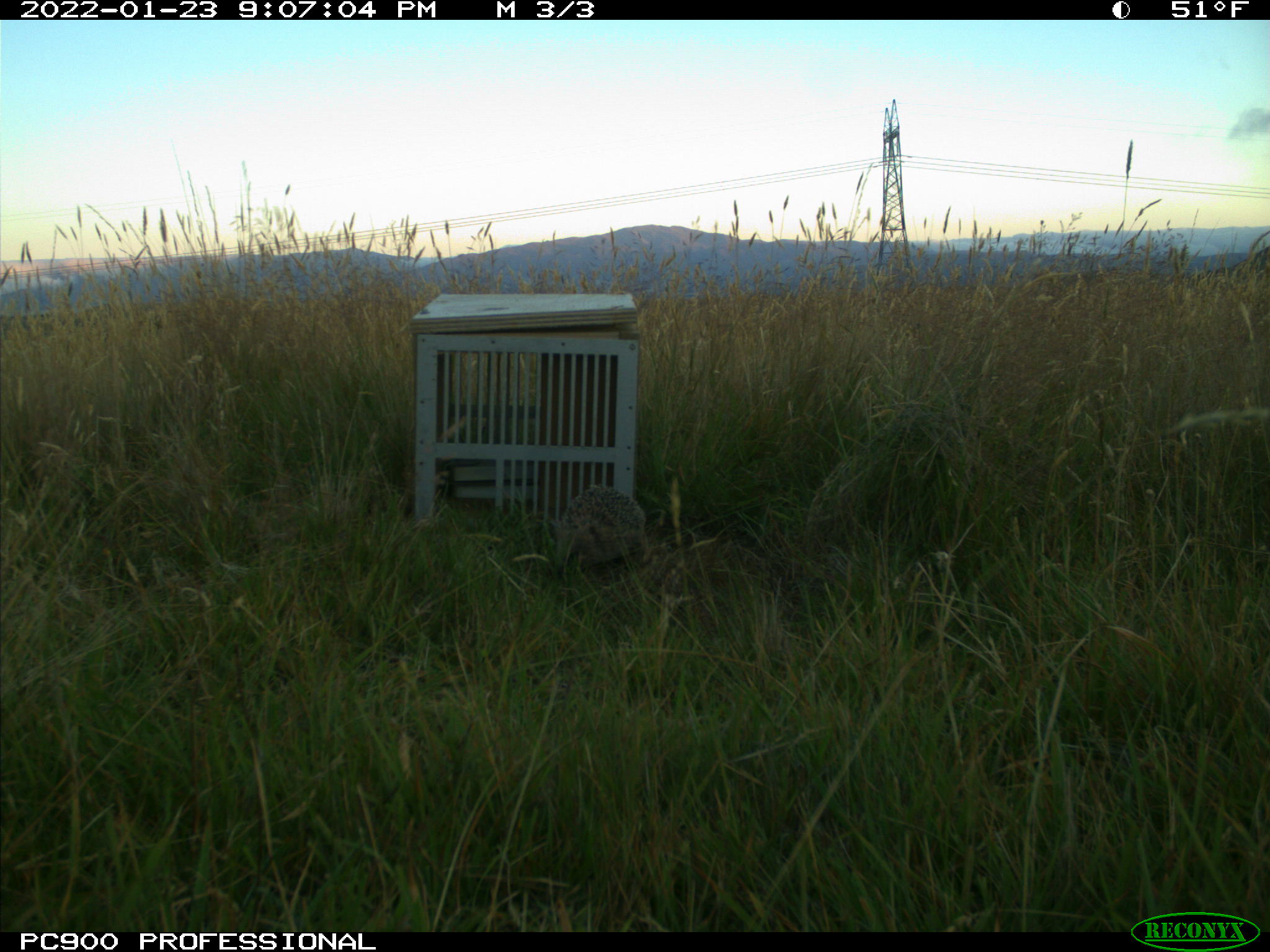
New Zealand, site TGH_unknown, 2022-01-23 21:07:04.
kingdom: Animalia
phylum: Chordata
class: Mammalia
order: Eulipotyphla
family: Erinaceidae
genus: Erinaceus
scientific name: Erinaceus europaeus europaeus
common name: european hedgehog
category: hedgehog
Hedgehog (european hedgehog) (Erinaceus europaeus europaeus).